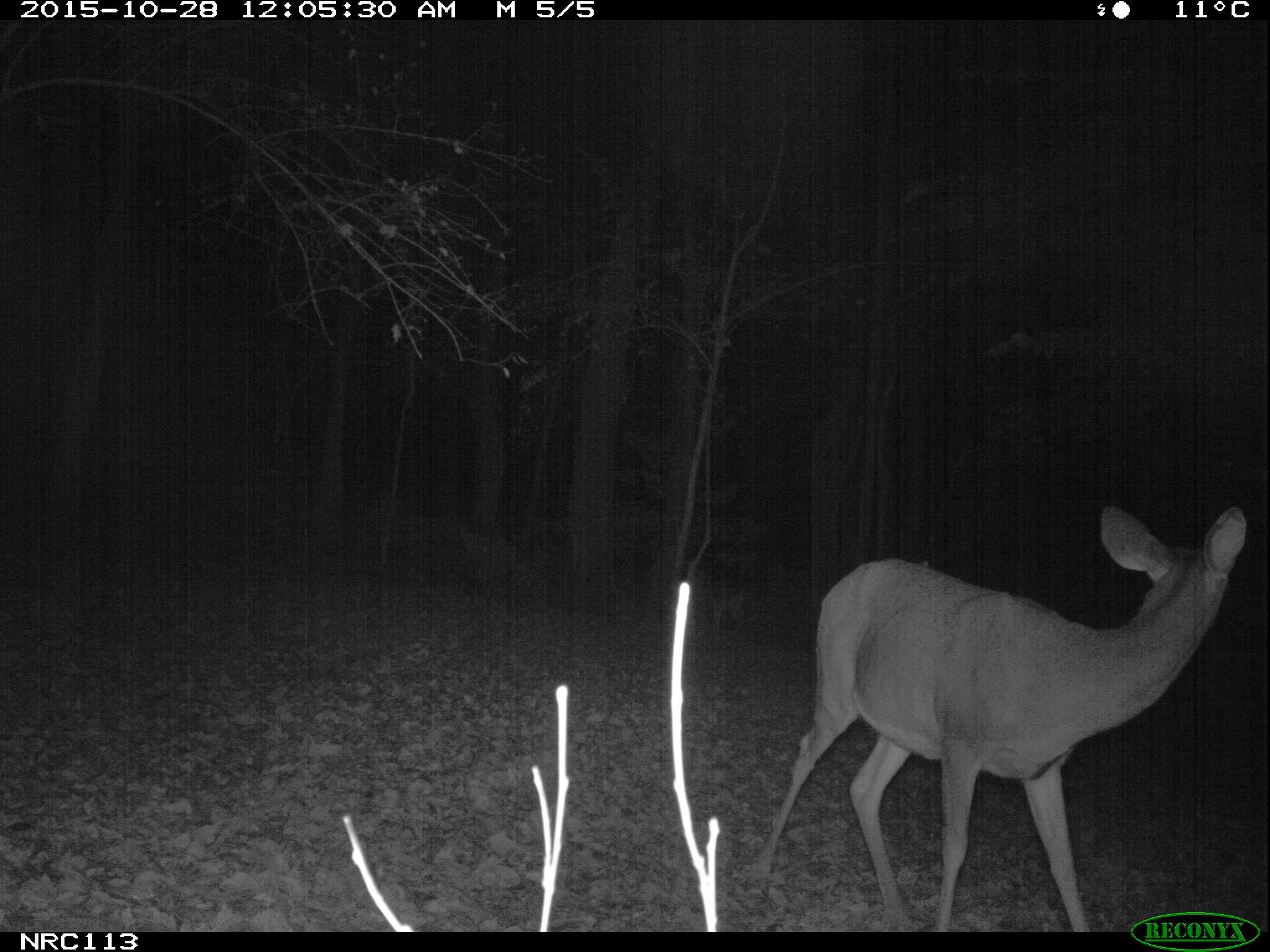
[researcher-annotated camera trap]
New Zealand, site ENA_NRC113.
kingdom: Animalia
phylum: Chordata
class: Mammalia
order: Artiodactyla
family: Cervidae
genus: Odocoileus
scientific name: Odocoileus virginianus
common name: white-tailed deer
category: white tailed deer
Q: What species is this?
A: White tailed deer (white-tailed deer) (Odocoileus virginianus).